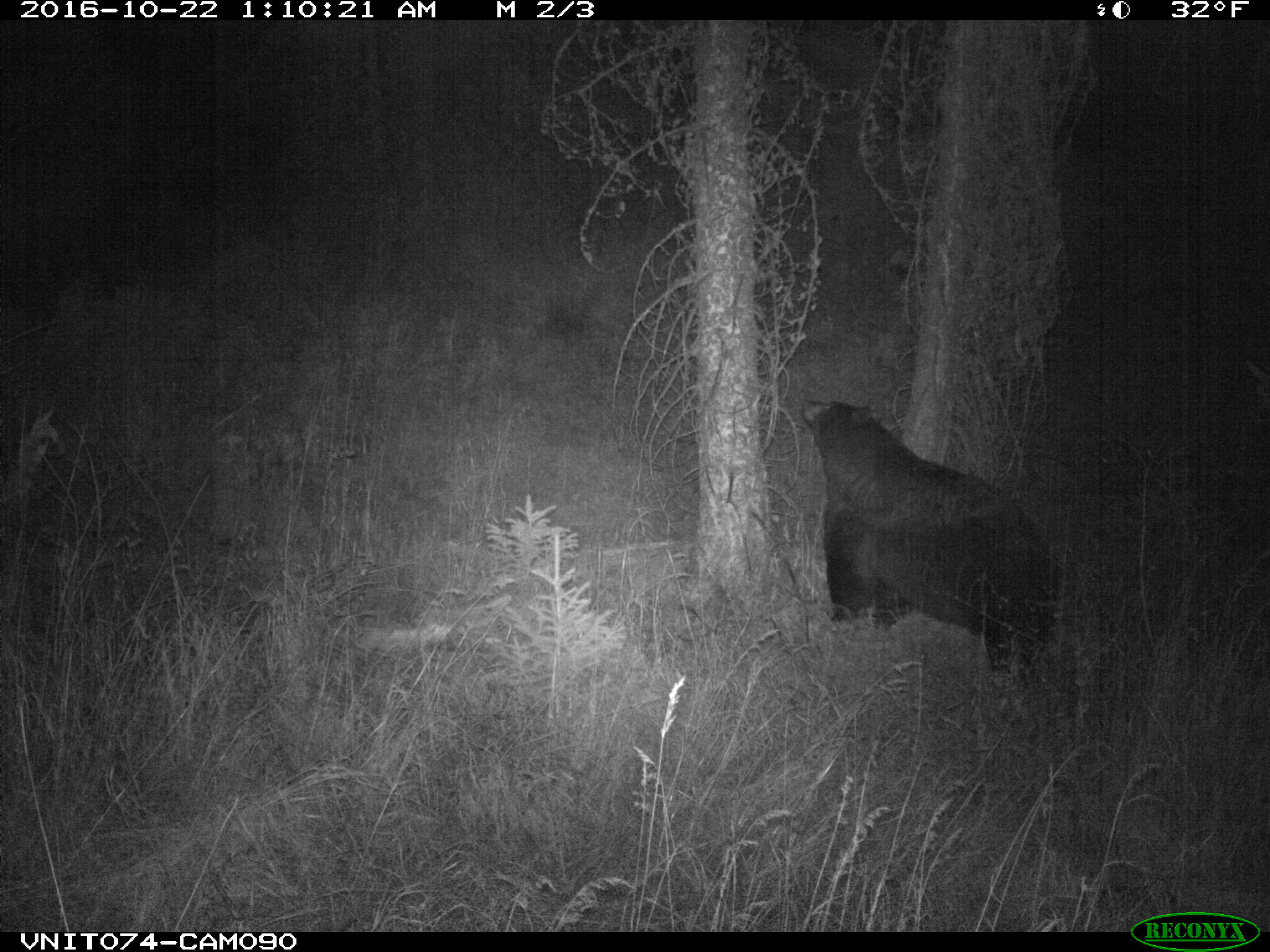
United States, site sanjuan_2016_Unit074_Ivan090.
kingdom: Animalia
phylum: Chordata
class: Mammalia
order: Carnivora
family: Ursidae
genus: Ursus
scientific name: Ursus americanus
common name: american black bear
Ursus americanus (american black bear).